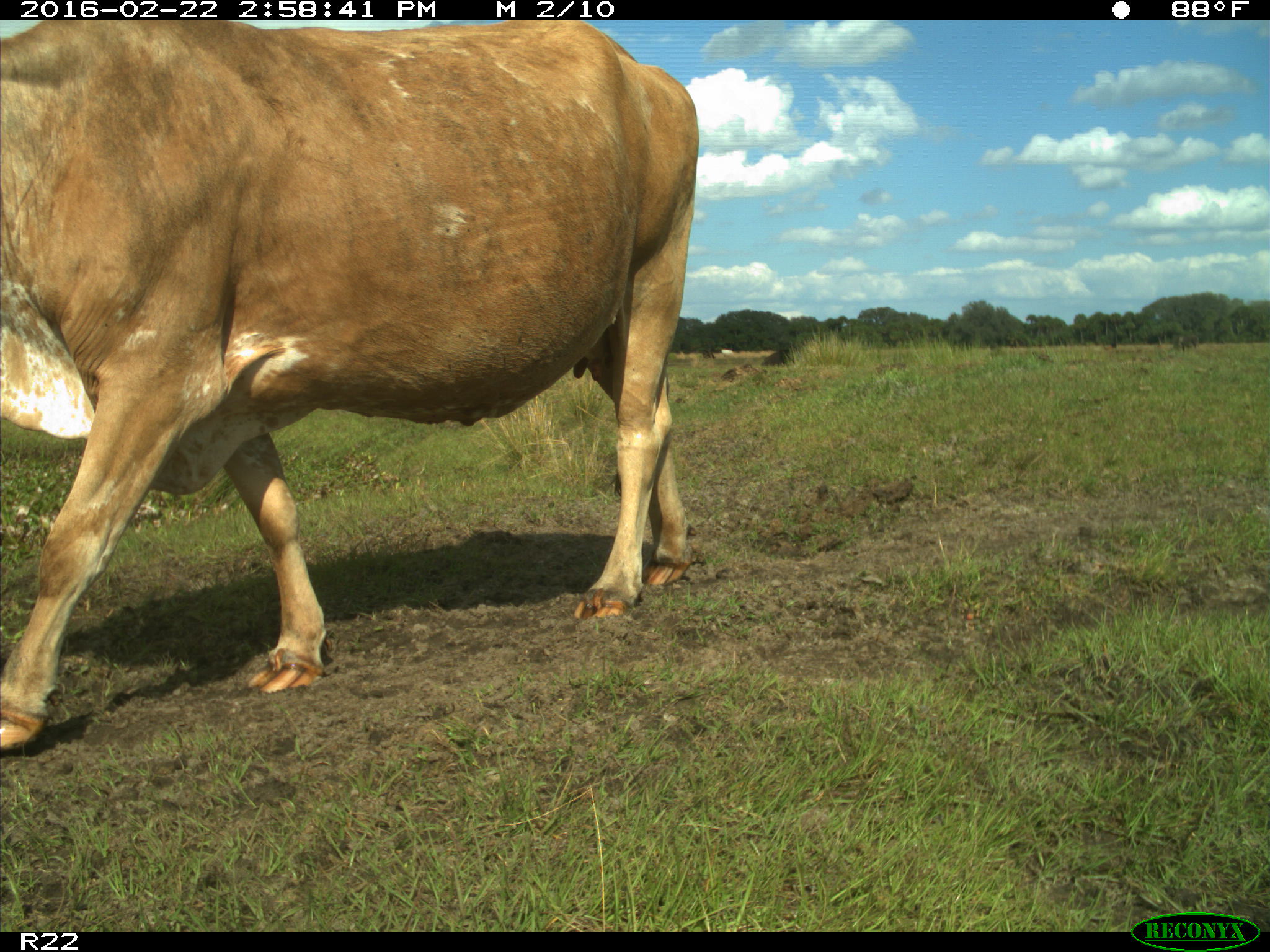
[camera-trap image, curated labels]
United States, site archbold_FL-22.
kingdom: Animalia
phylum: Chordata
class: Mammalia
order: Artiodactyla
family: Bovidae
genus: Bos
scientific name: Bos taurus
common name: domestic cow